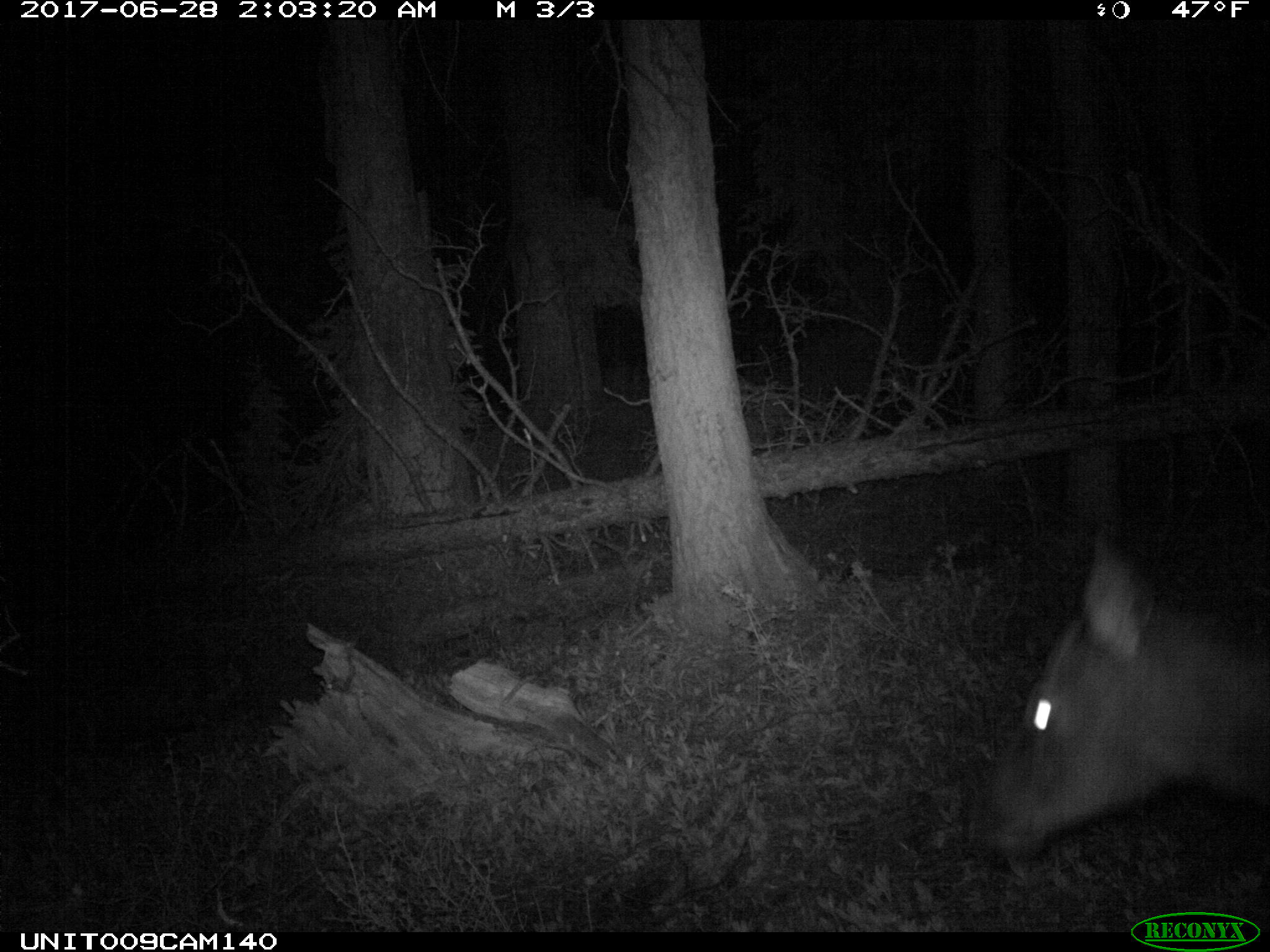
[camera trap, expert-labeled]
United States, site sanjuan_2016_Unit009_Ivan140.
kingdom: Animalia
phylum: Chordata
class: Mammalia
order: Artiodactyla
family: Cervidae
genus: Cervus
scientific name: Cervus elaphus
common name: red deer